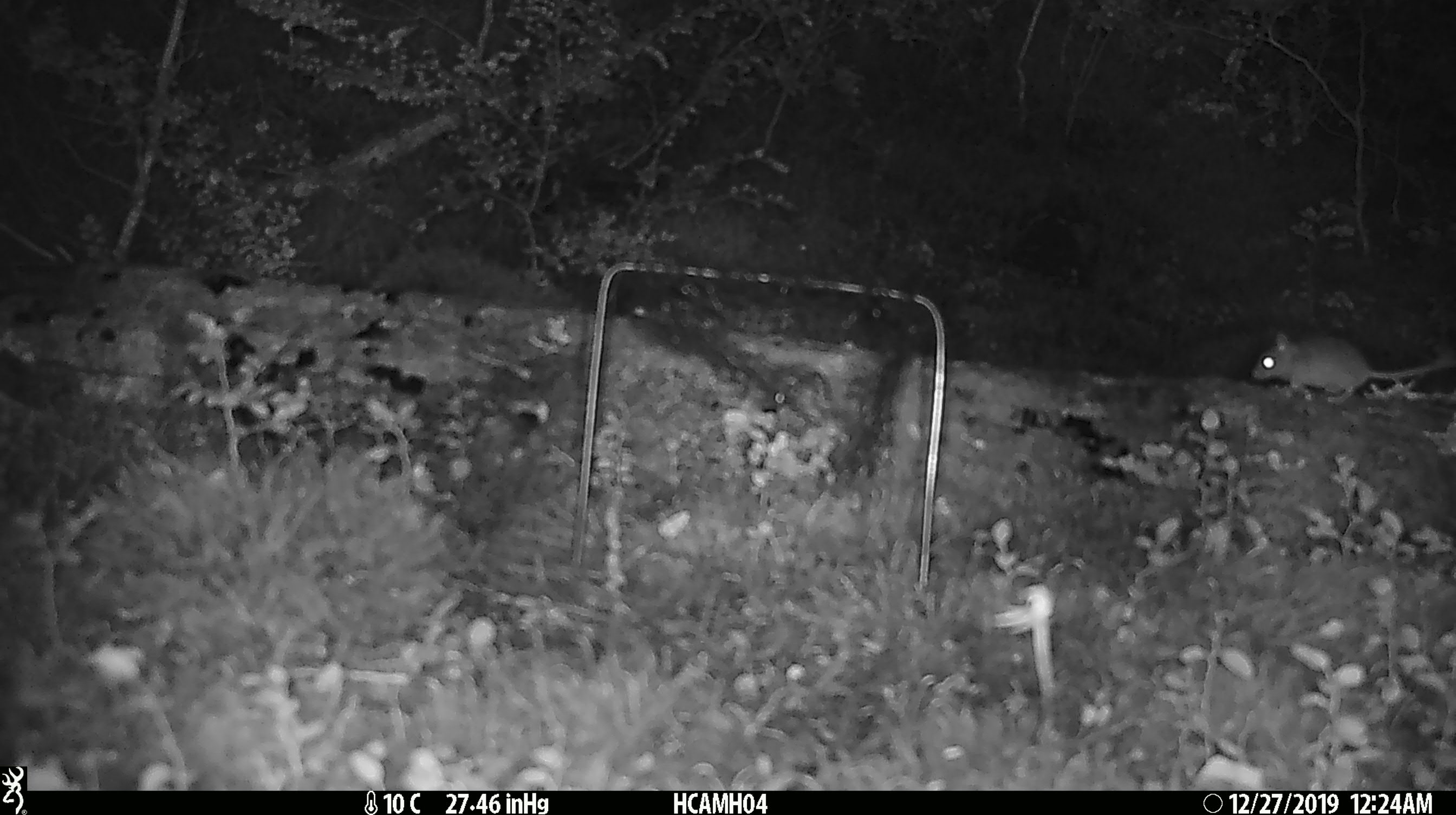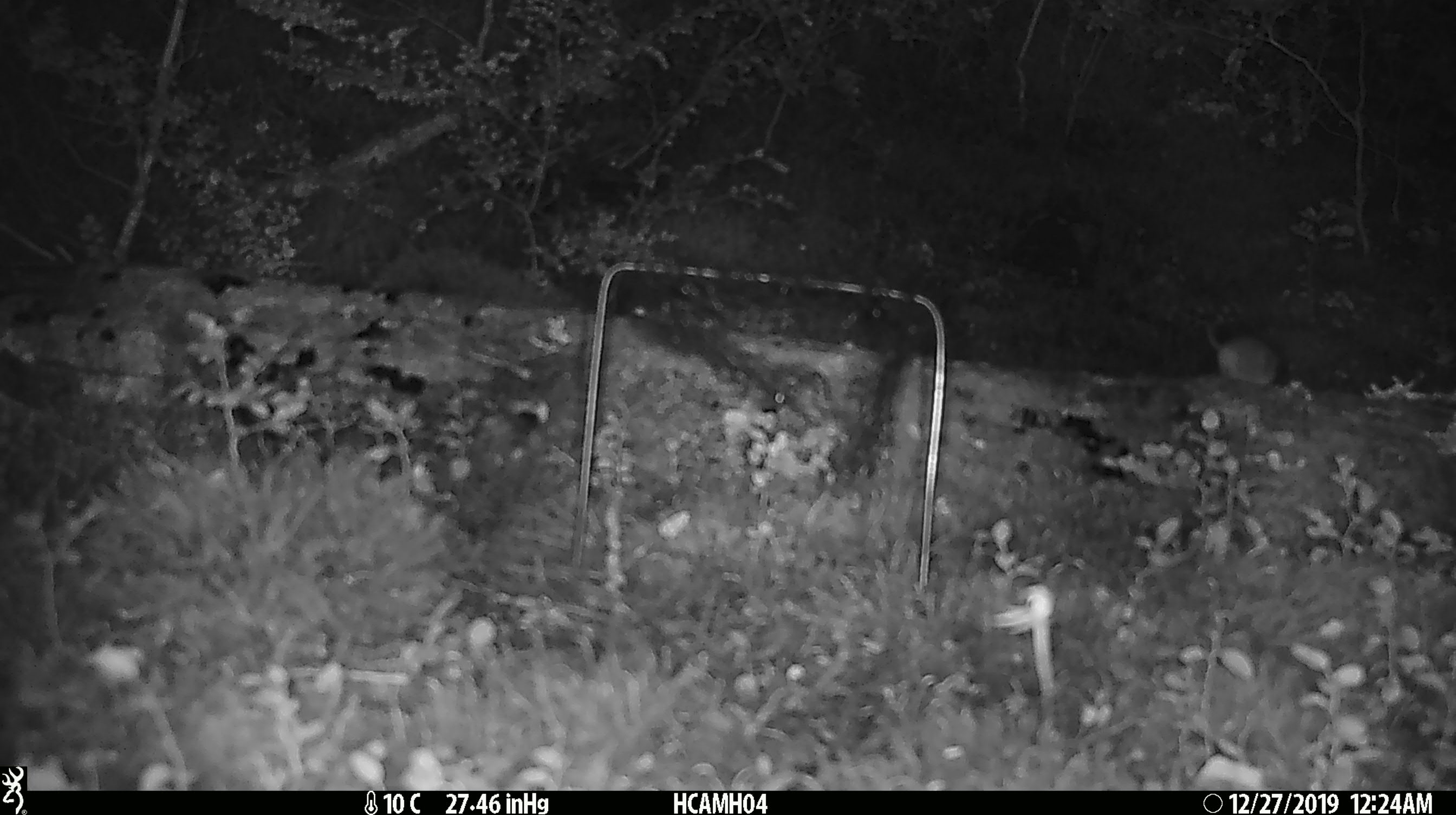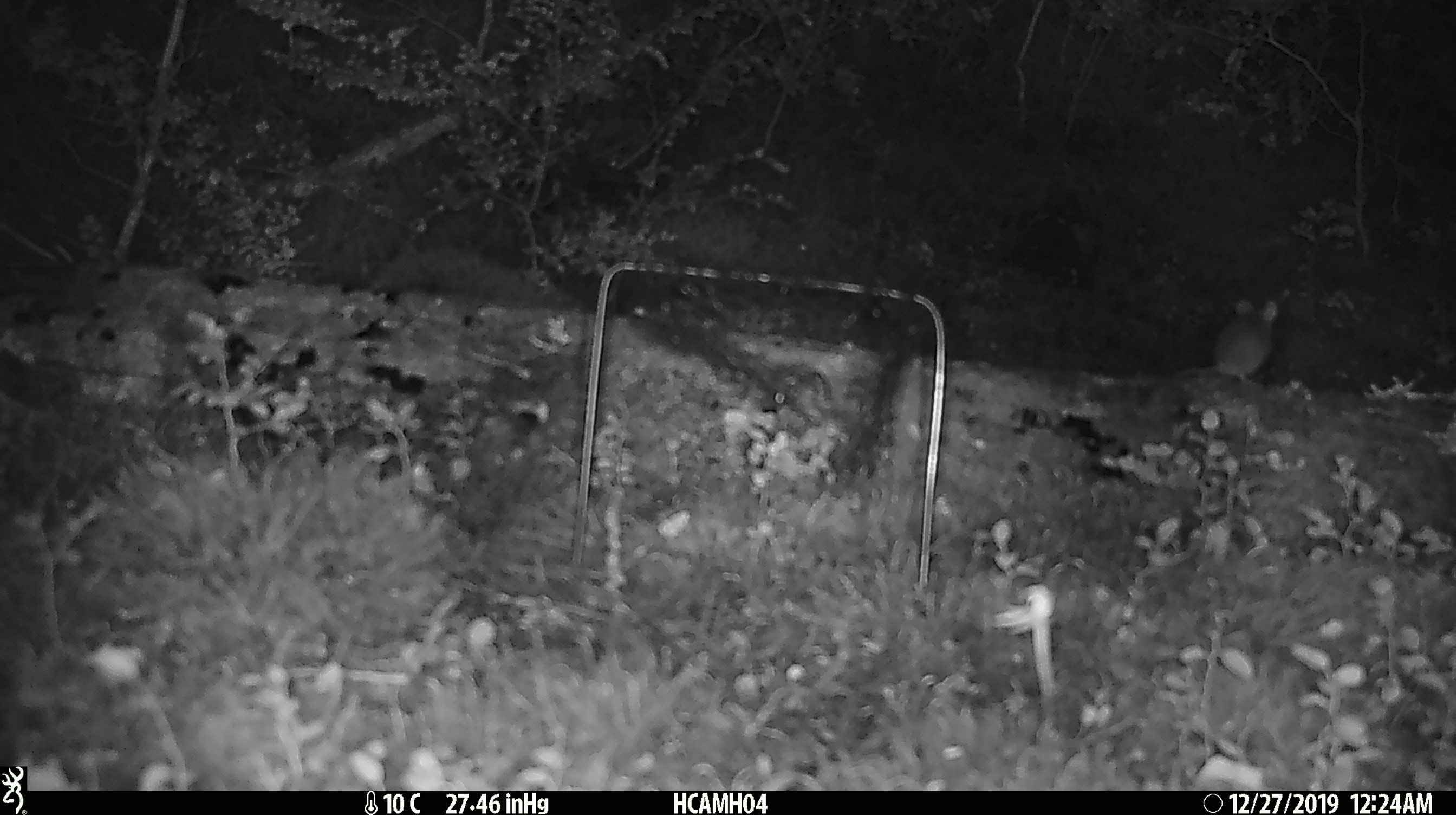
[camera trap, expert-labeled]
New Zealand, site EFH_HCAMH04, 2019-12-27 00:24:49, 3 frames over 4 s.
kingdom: Animalia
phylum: Chordata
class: Mammalia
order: Rodentia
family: Muridae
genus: Mus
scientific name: Mus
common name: mouse